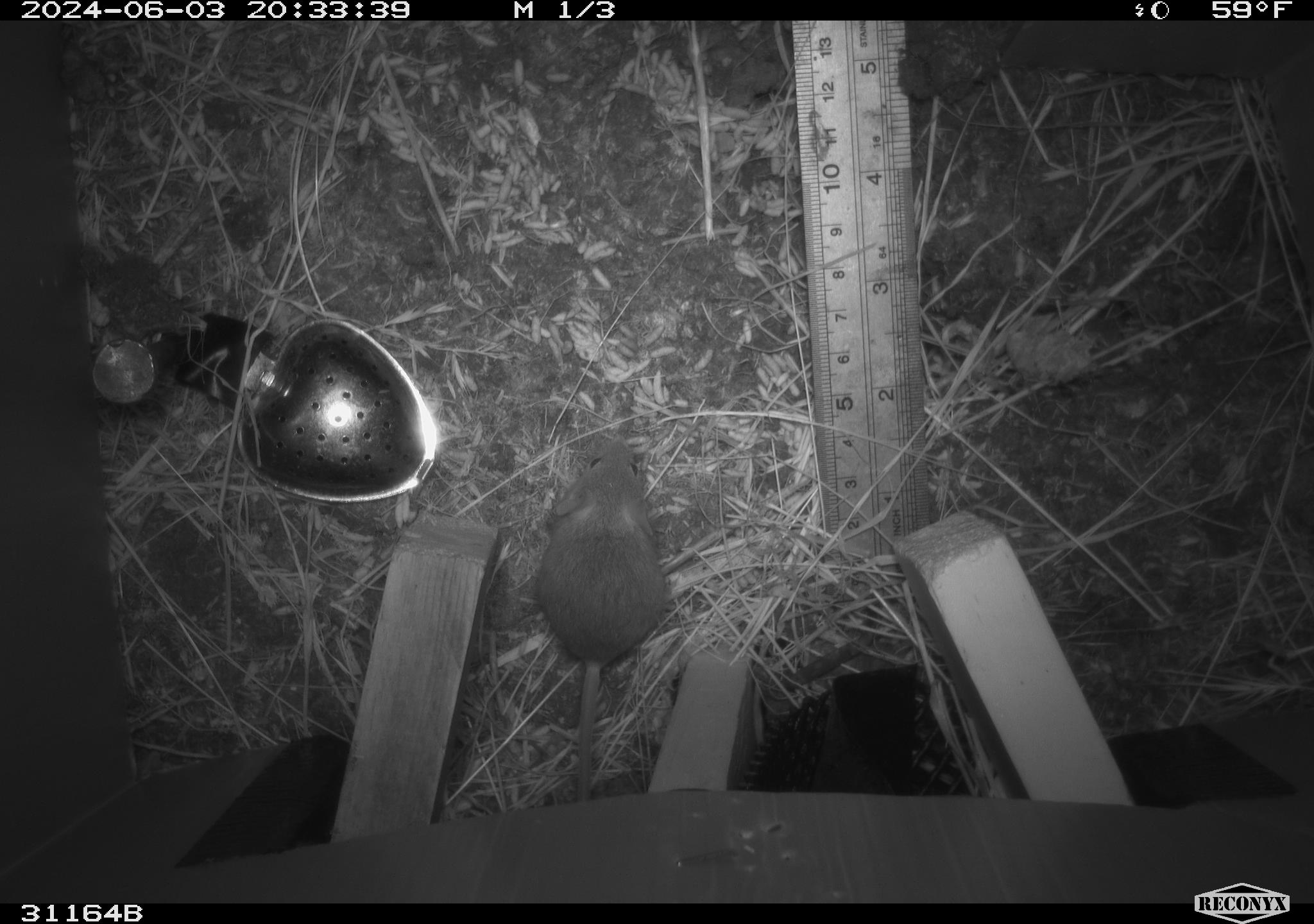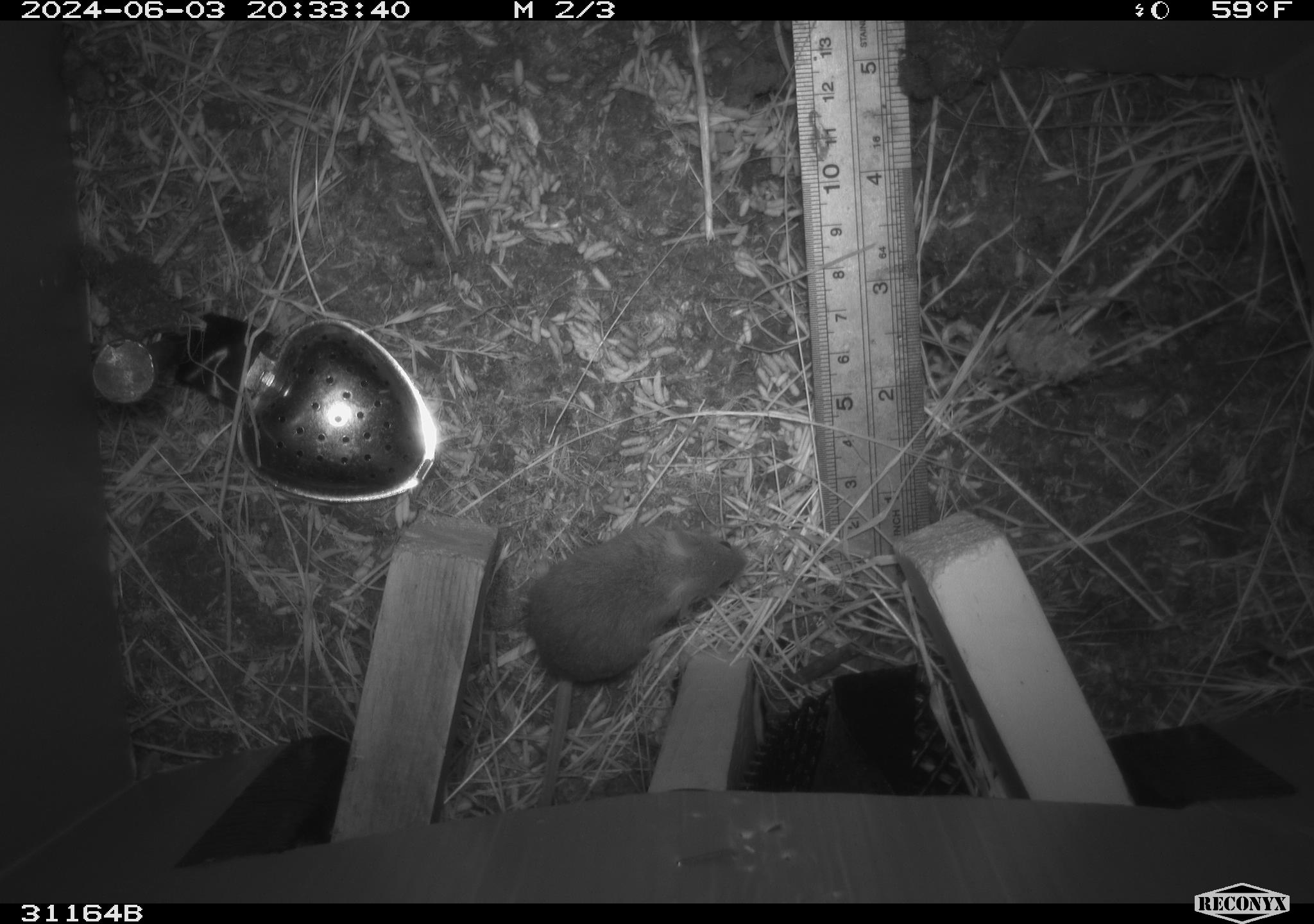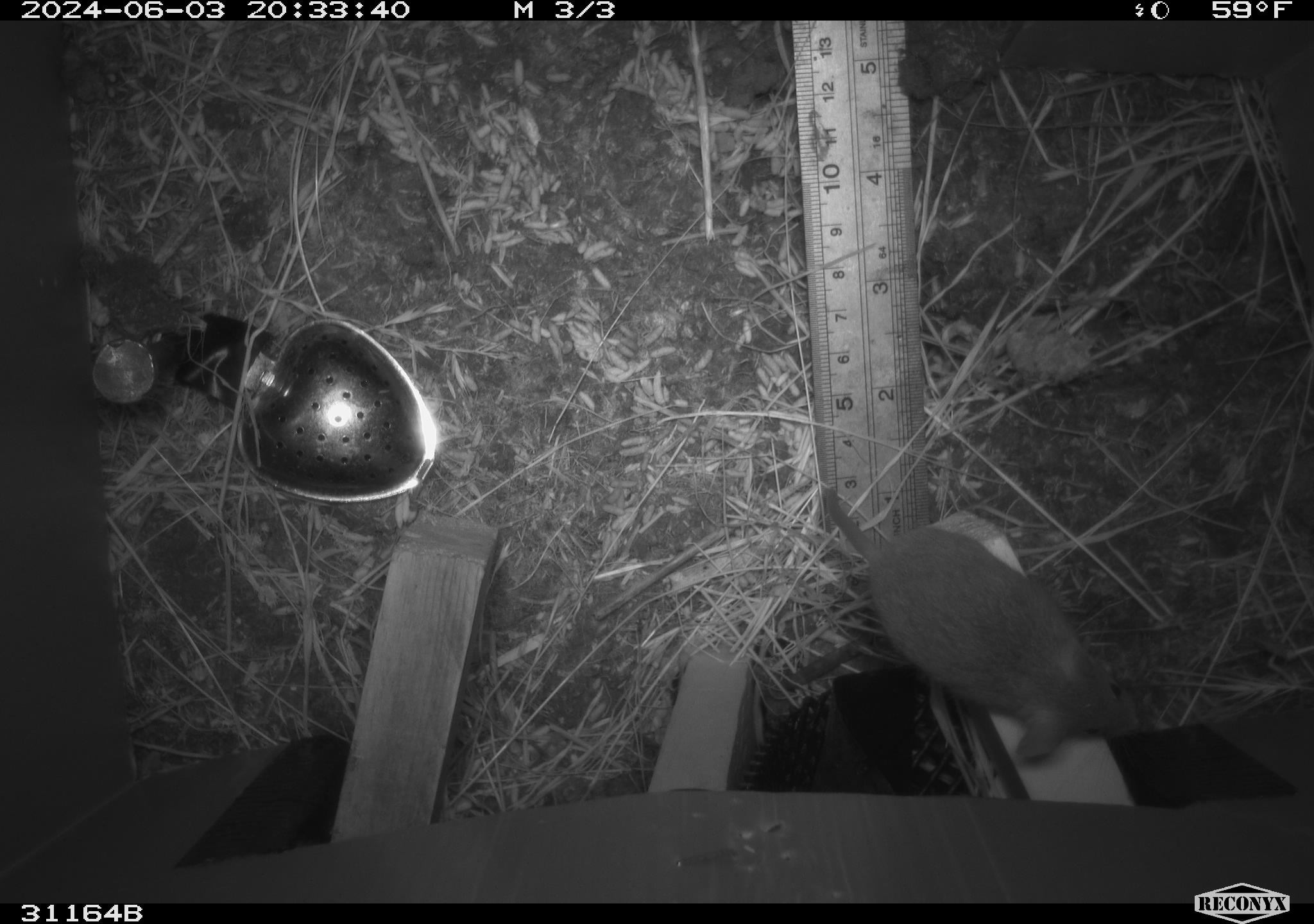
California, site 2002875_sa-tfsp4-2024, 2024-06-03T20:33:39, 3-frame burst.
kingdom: Animalia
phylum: Chordata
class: Mammalia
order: Rodentia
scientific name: Rodentia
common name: mouse species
Mouse species (Rodentia).